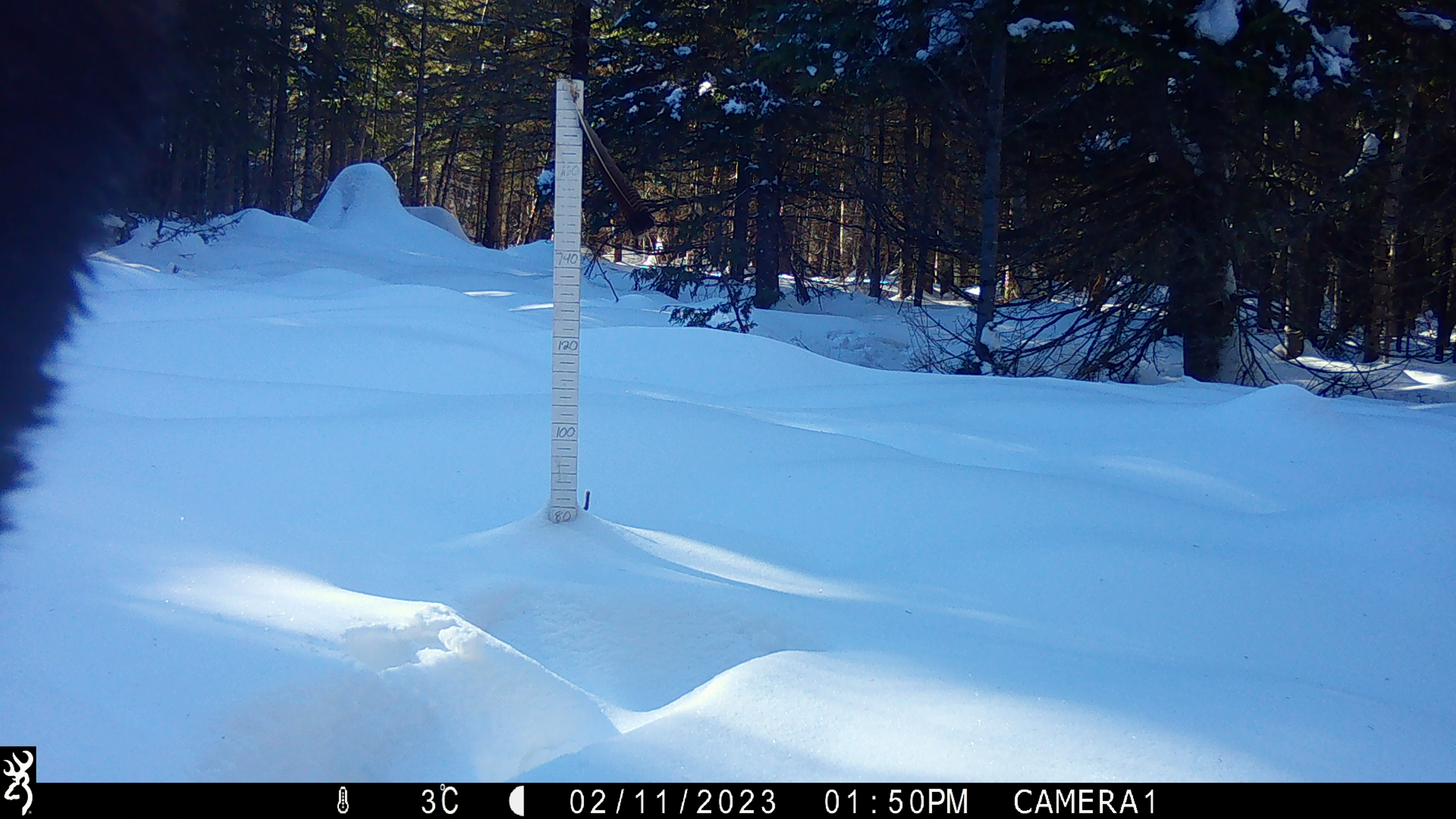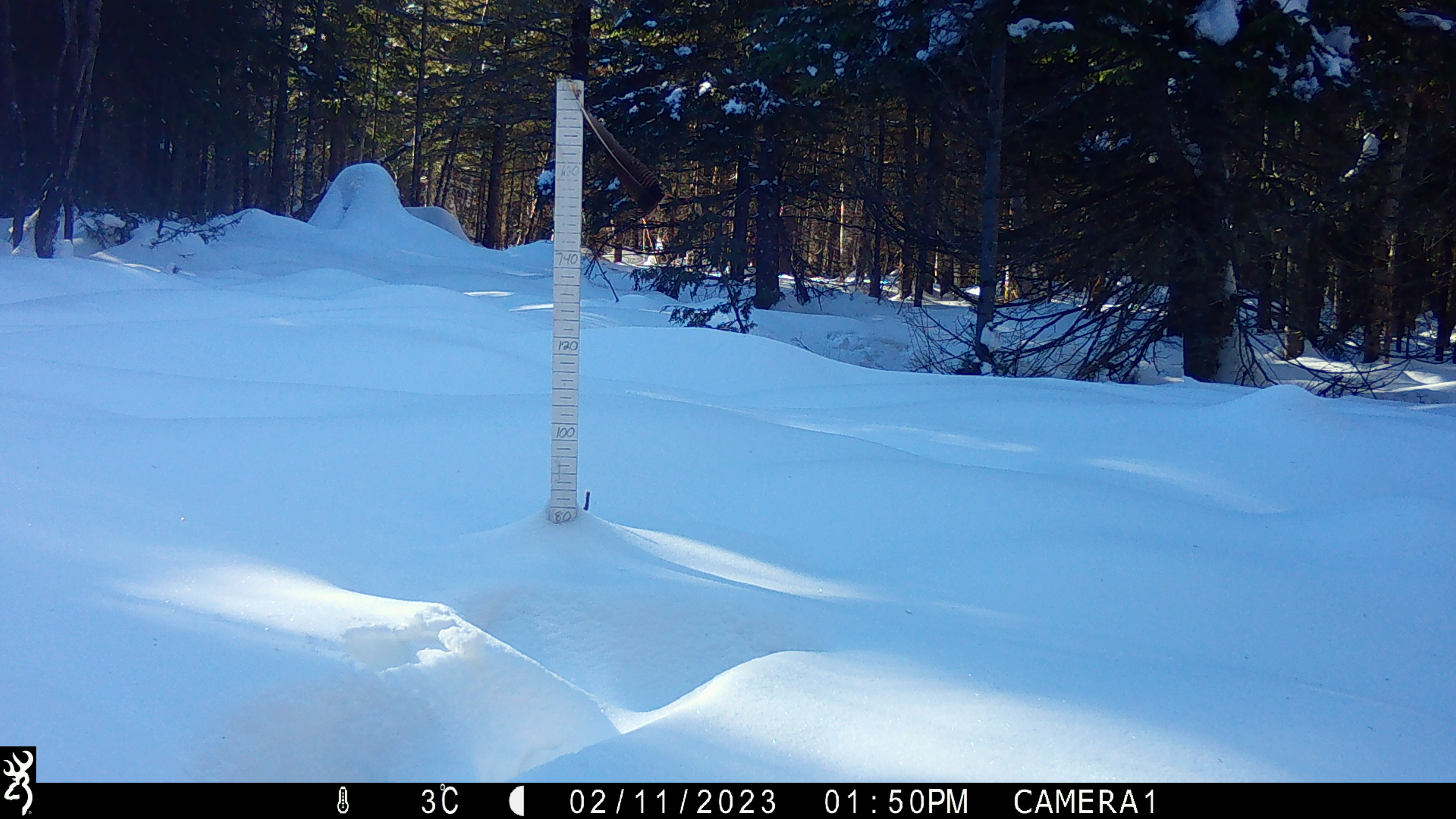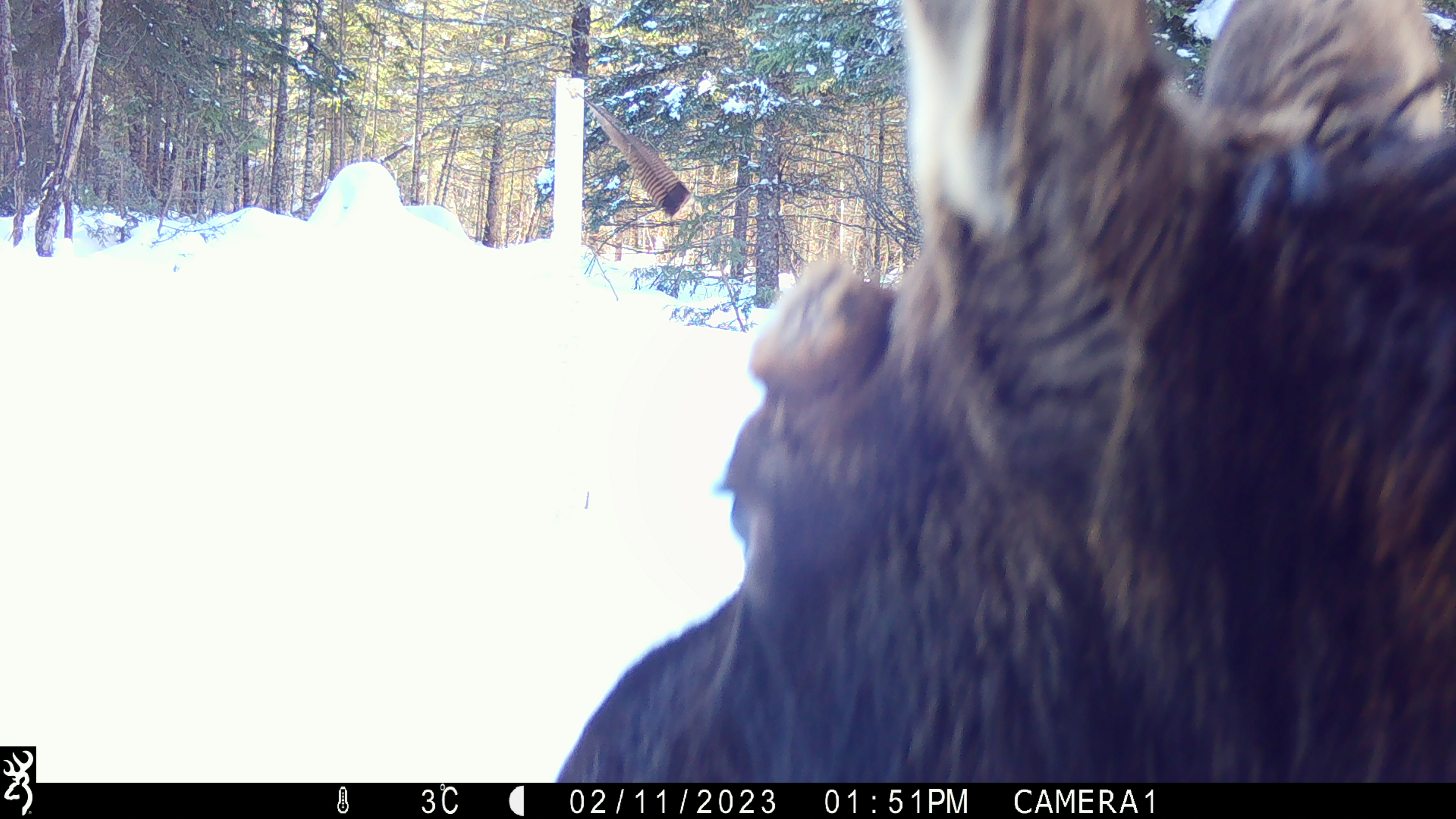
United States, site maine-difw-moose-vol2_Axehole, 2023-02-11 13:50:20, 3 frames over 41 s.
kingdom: Animalia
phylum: Chordata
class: Mammalia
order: Artiodactyla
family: Cervidae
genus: Alces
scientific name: Alces alces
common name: moose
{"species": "moose (Alces alces)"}